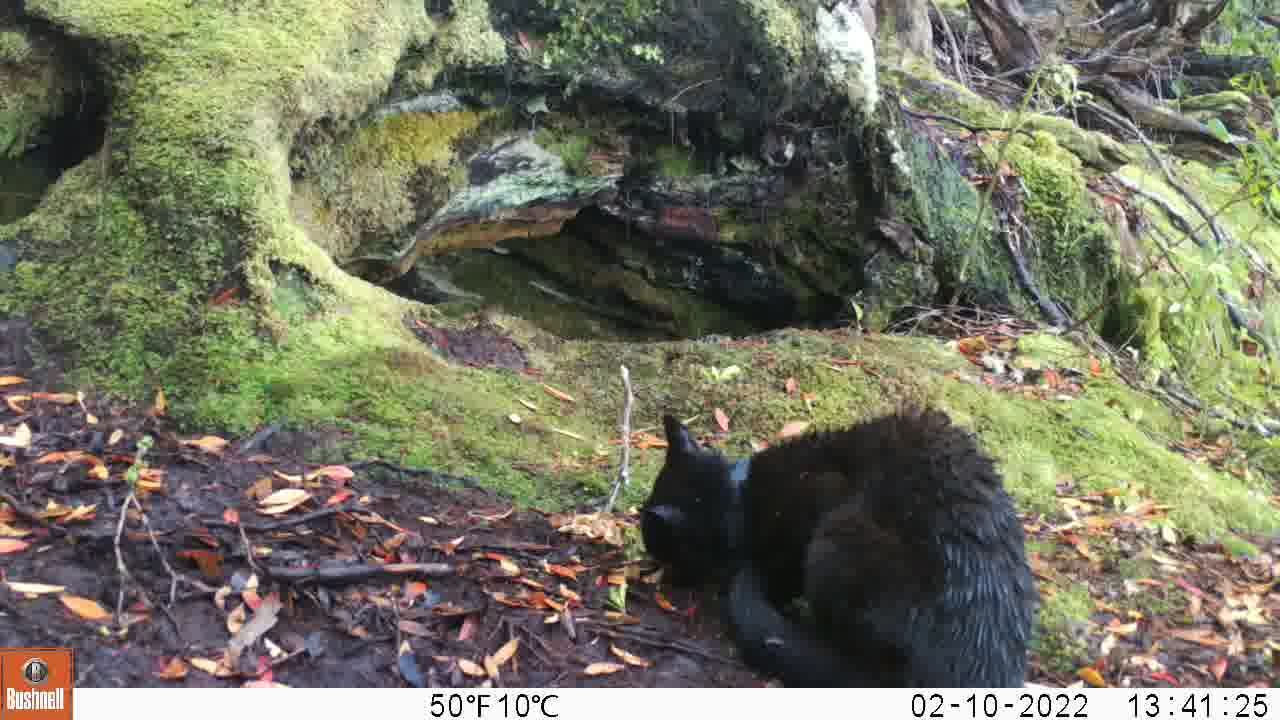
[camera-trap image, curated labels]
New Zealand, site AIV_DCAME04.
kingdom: Animalia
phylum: Chordata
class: Mammalia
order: Carnivora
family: Felidae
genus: Felis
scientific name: Felis catus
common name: domestic cat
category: cat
Cat (domestic cat) (Felis catus).